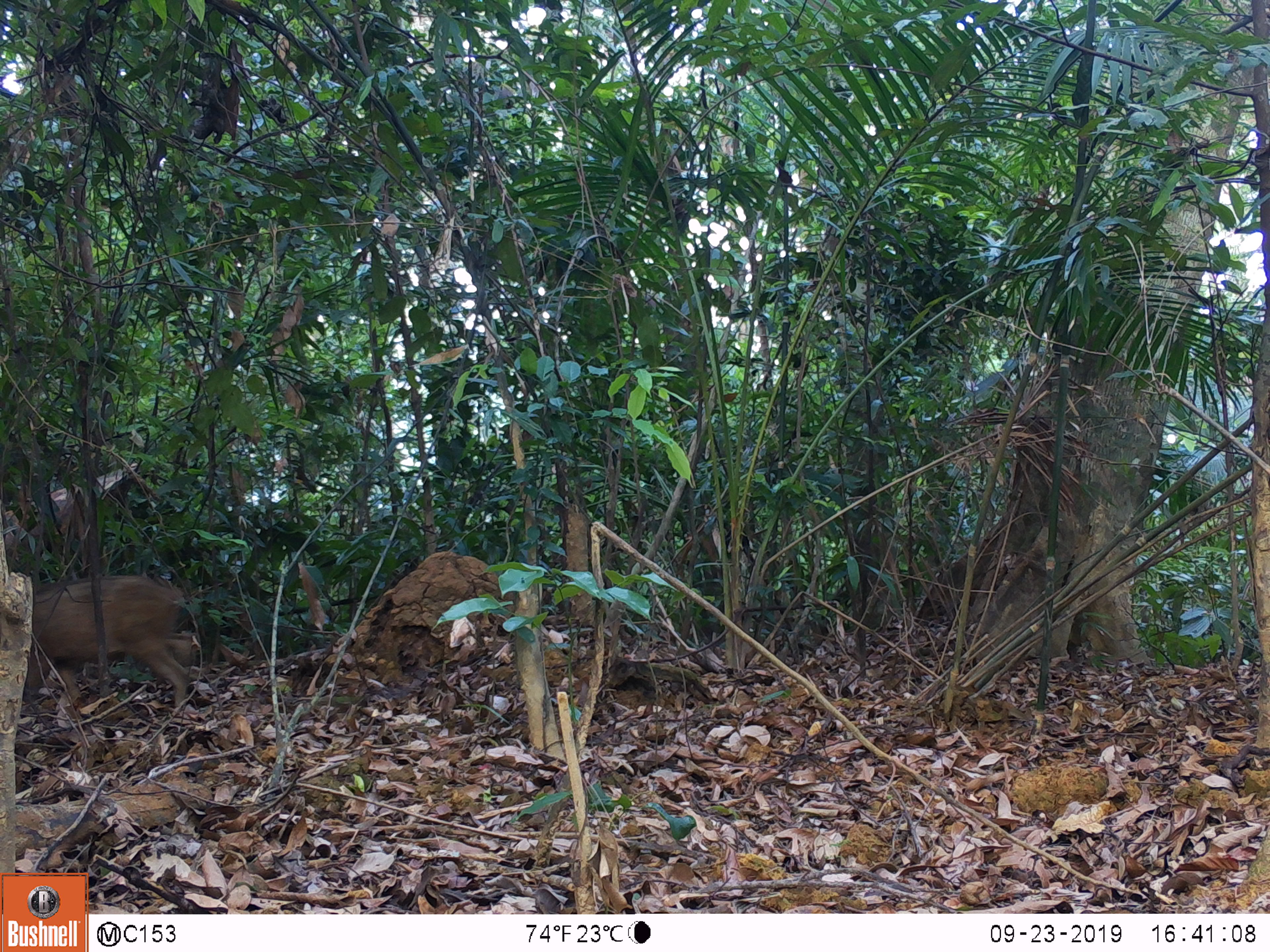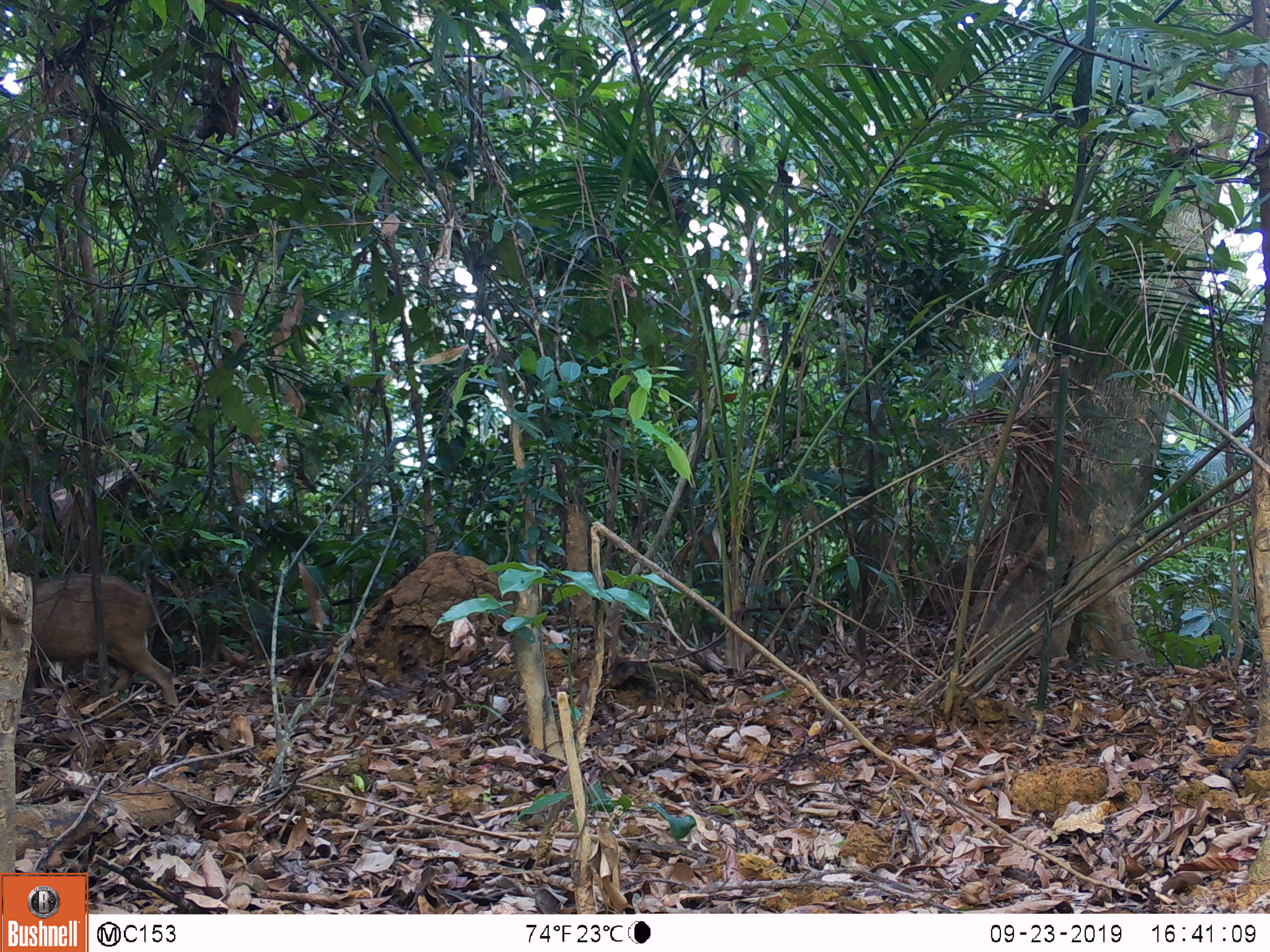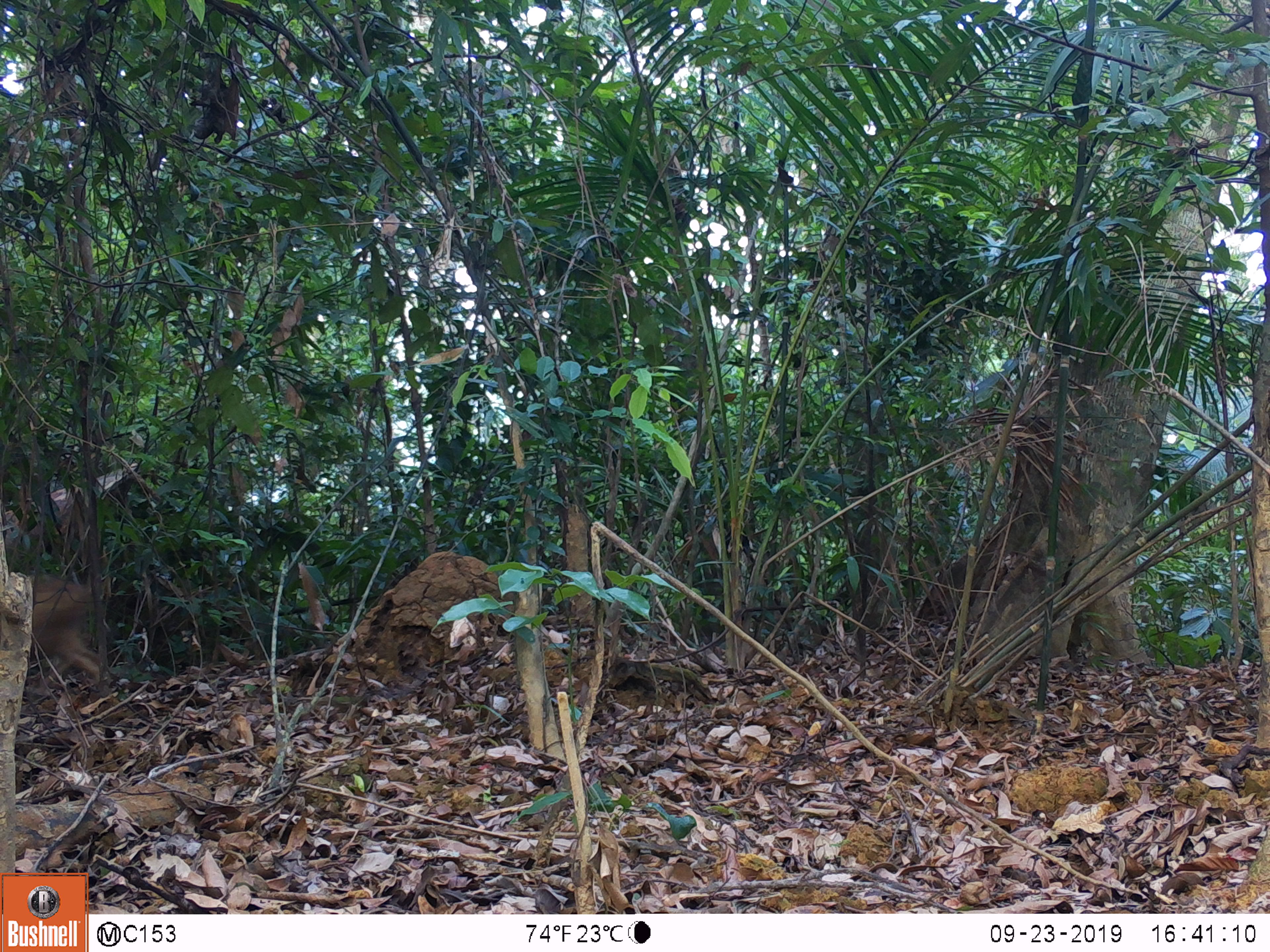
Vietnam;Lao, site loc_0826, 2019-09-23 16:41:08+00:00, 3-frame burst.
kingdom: Animalia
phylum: Chordata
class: Mammalia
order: Artiodactyla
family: Suidae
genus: Sus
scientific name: Sus scrofa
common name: eurasian wild pig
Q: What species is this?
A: Eurasian wild pig (Sus scrofa).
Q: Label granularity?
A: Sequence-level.